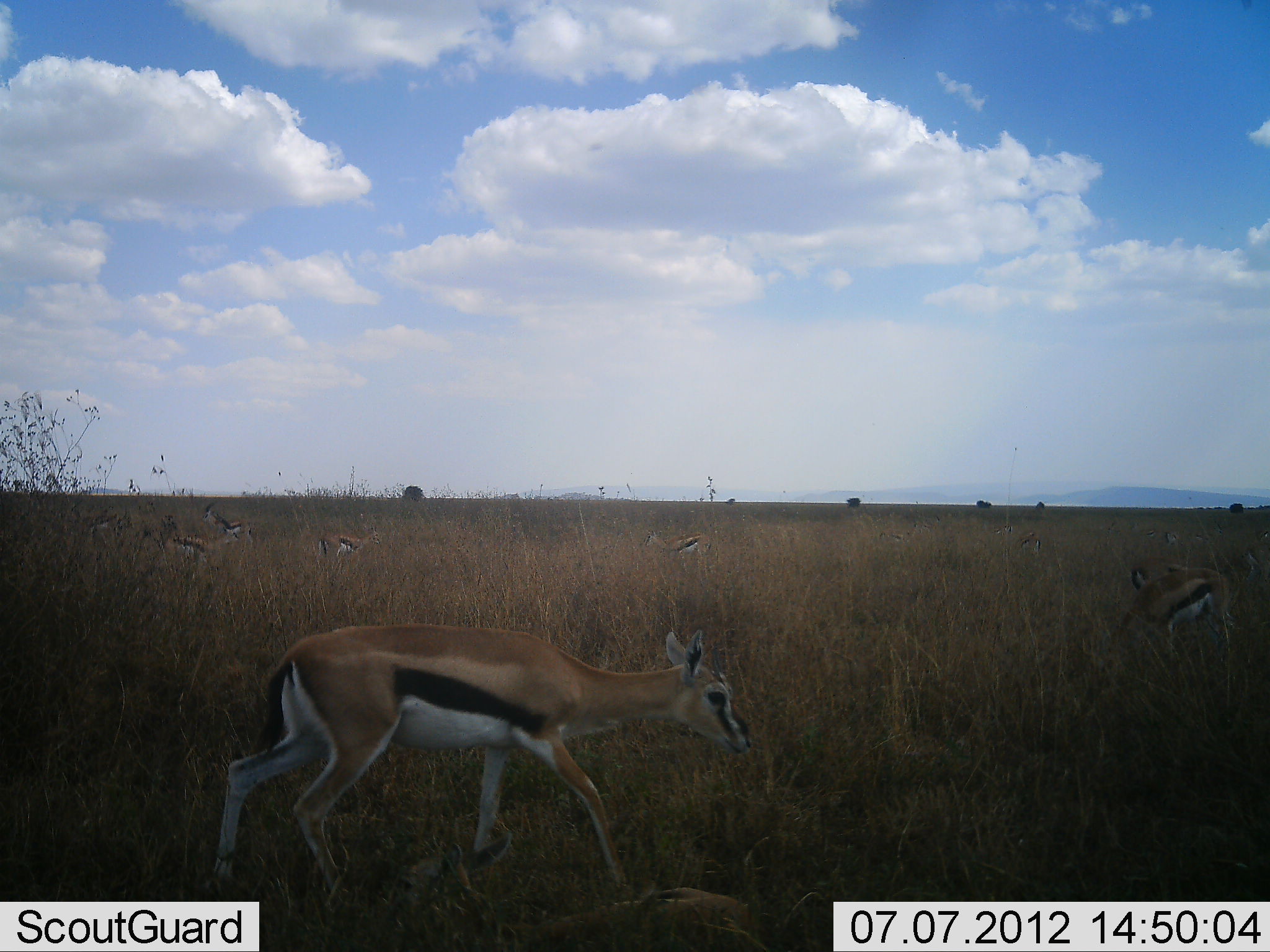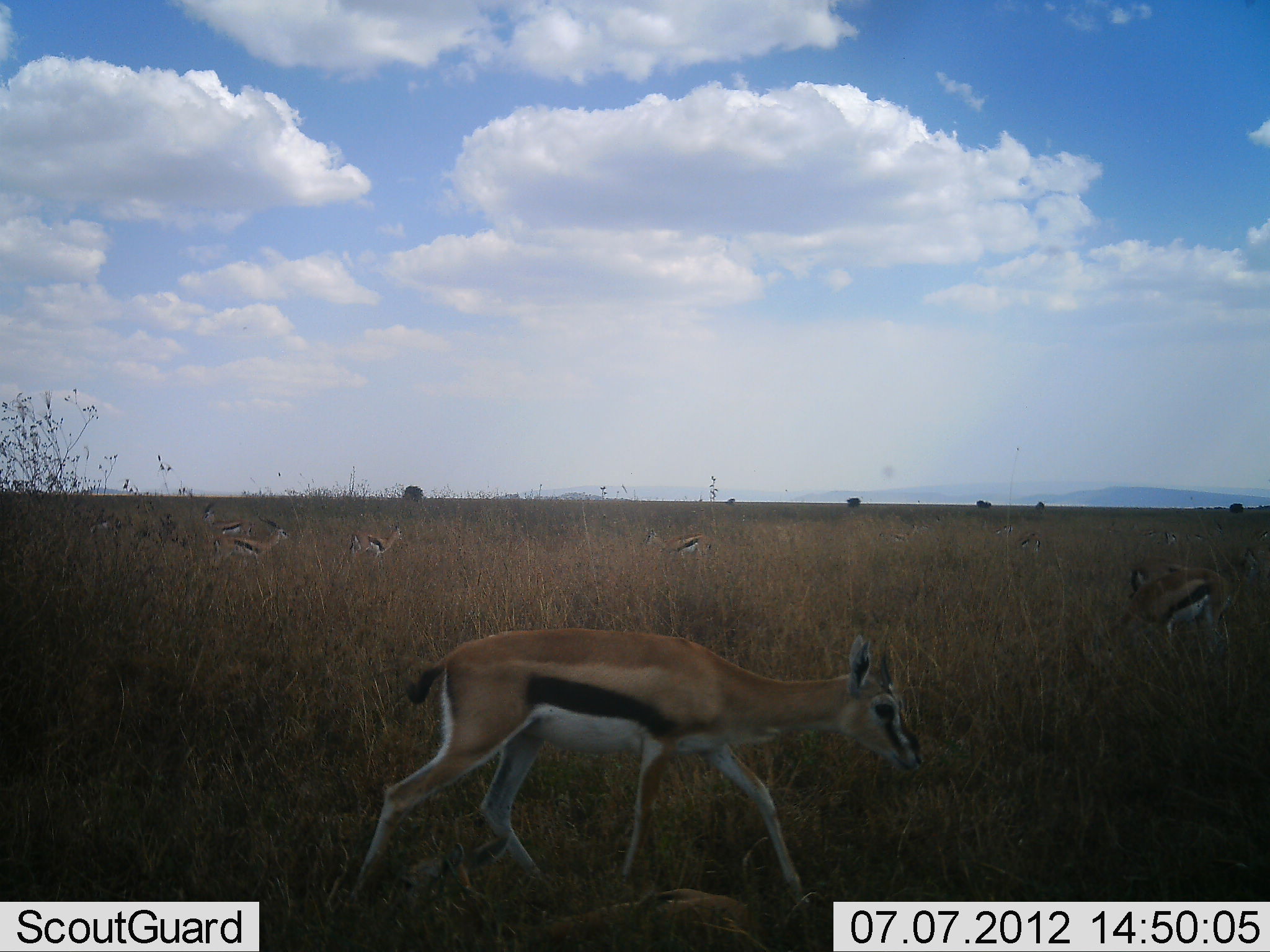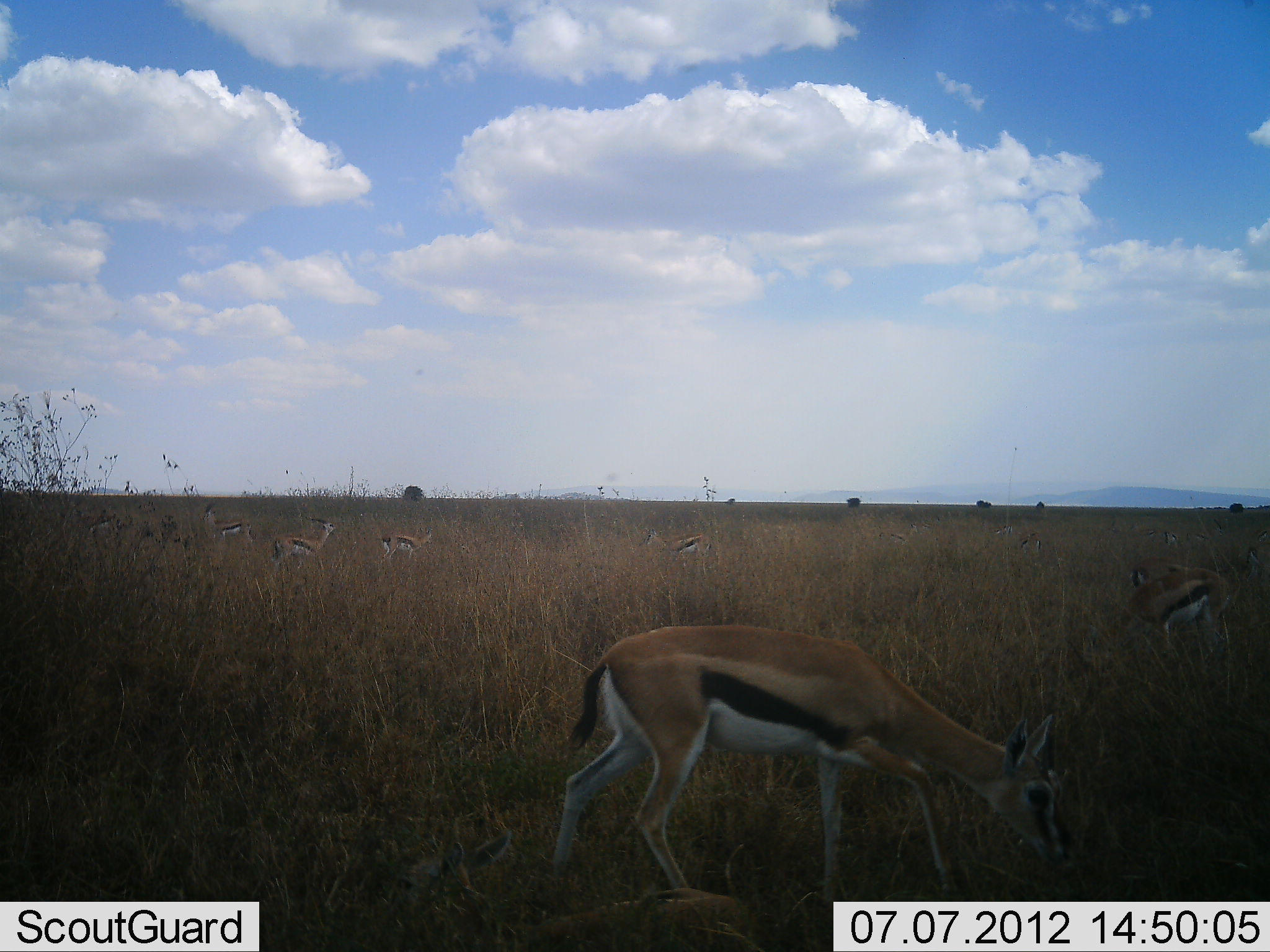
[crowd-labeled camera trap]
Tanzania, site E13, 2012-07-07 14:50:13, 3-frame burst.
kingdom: Animalia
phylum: Chordata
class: Mammalia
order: Artiodactyla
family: Bovidae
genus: Eudorcas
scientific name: Eudorcas thomsonii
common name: thomson's gazelle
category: gazellethomsons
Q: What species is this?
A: Gazellethomsons (thomson's gazelle) (Eudorcas thomsonii).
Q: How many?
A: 6.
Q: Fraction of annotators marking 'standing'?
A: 20%.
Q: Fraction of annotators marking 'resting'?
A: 0%.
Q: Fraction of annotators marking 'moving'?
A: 100%.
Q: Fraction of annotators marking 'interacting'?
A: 10%.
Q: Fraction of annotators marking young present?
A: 0%.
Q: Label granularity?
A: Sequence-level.